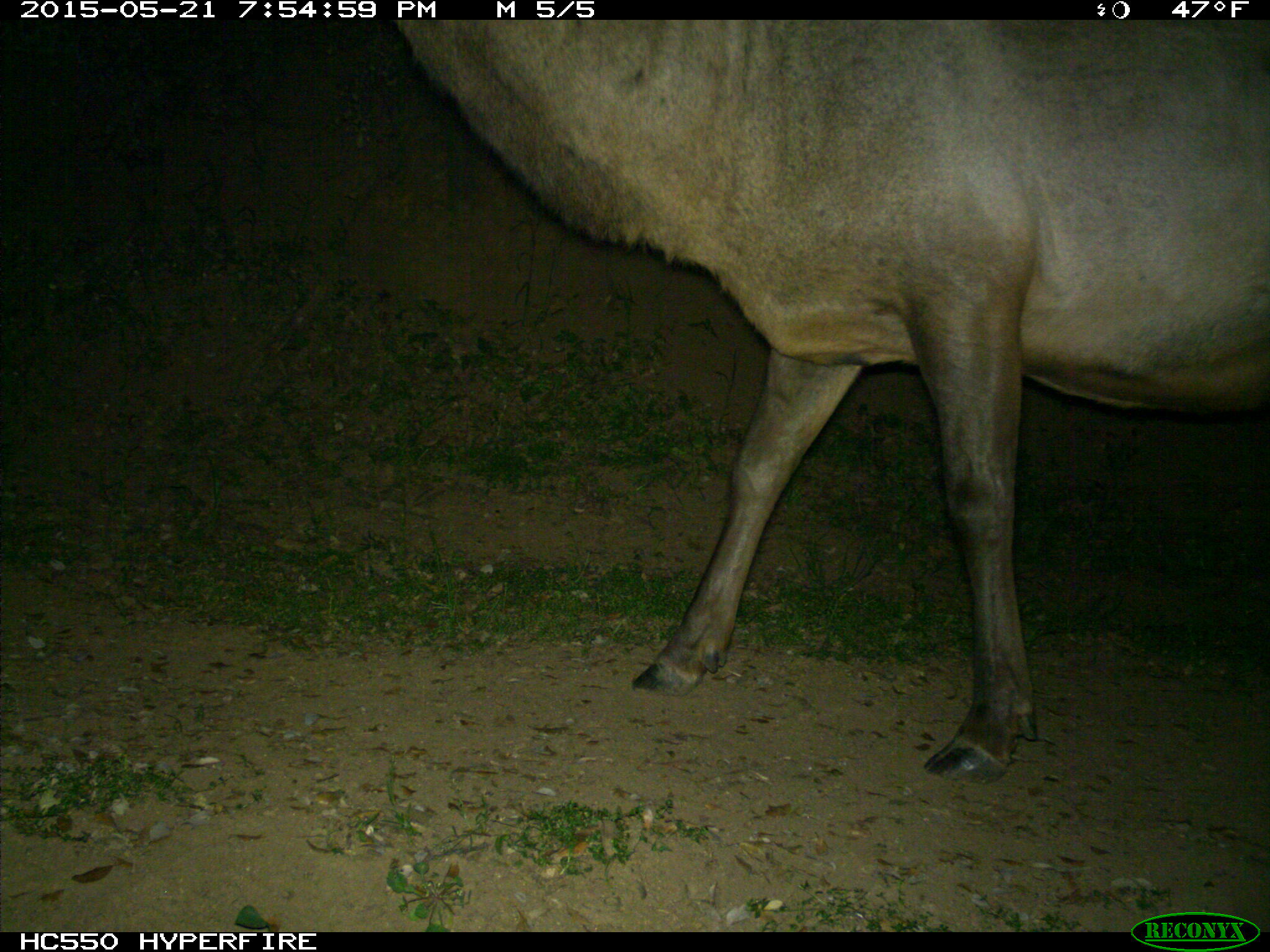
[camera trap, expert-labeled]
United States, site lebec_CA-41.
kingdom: Animalia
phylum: Chordata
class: Mammalia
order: Artiodactyla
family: Cervidae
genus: Cervus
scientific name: Cervus canadensis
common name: elk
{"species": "Cervus canadensis (elk)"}